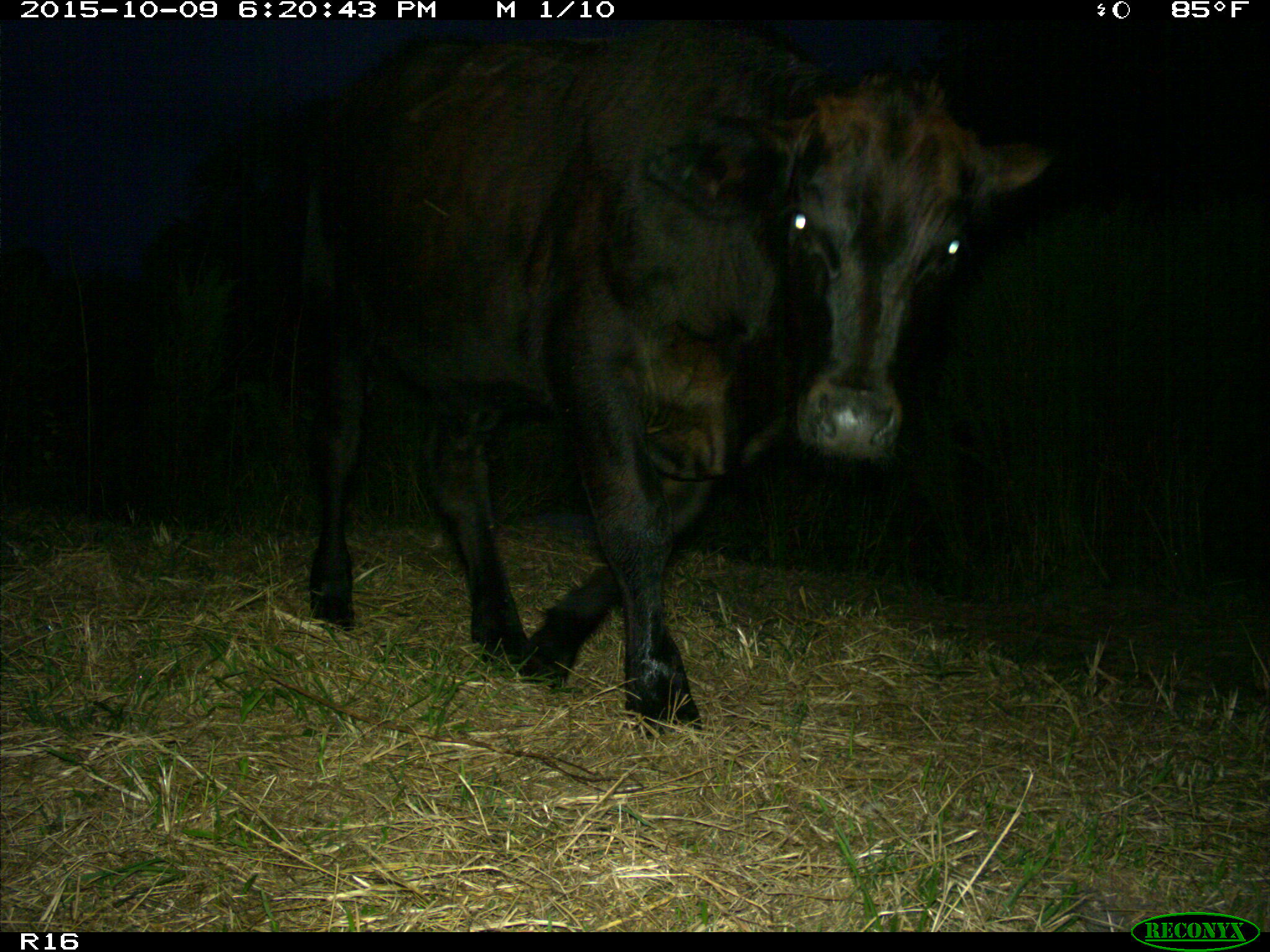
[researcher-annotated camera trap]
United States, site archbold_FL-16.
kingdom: Animalia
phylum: Chordata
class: Mammalia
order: Artiodactyla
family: Bovidae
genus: Bos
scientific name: Bos taurus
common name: domestic cow